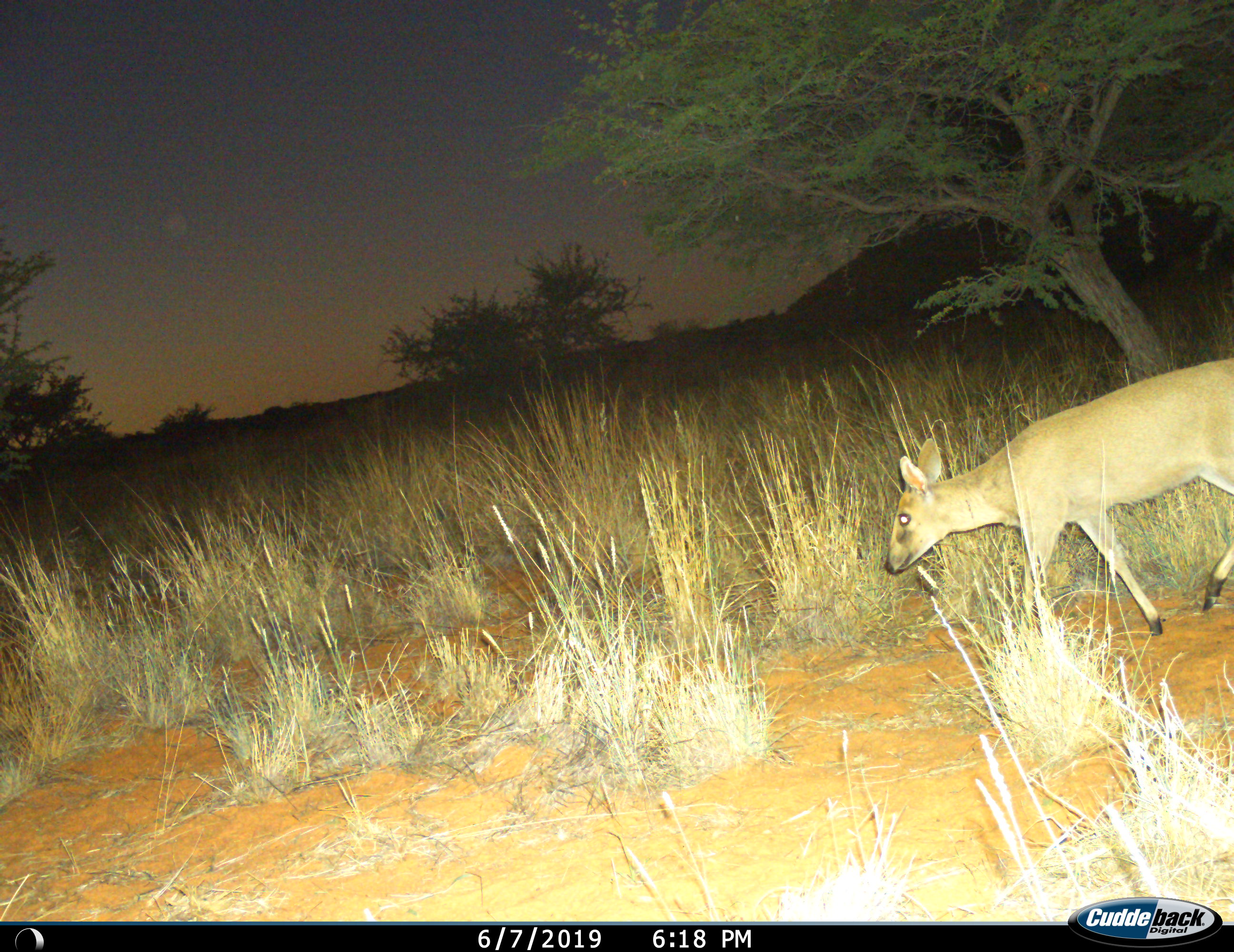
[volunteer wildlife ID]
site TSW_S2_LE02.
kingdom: Animalia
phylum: Chordata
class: Mammalia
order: Artiodactyla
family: Bovidae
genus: Sylvicapra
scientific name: Sylvicapra grimmia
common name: common duiker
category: duikercommongrey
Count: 1.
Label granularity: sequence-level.